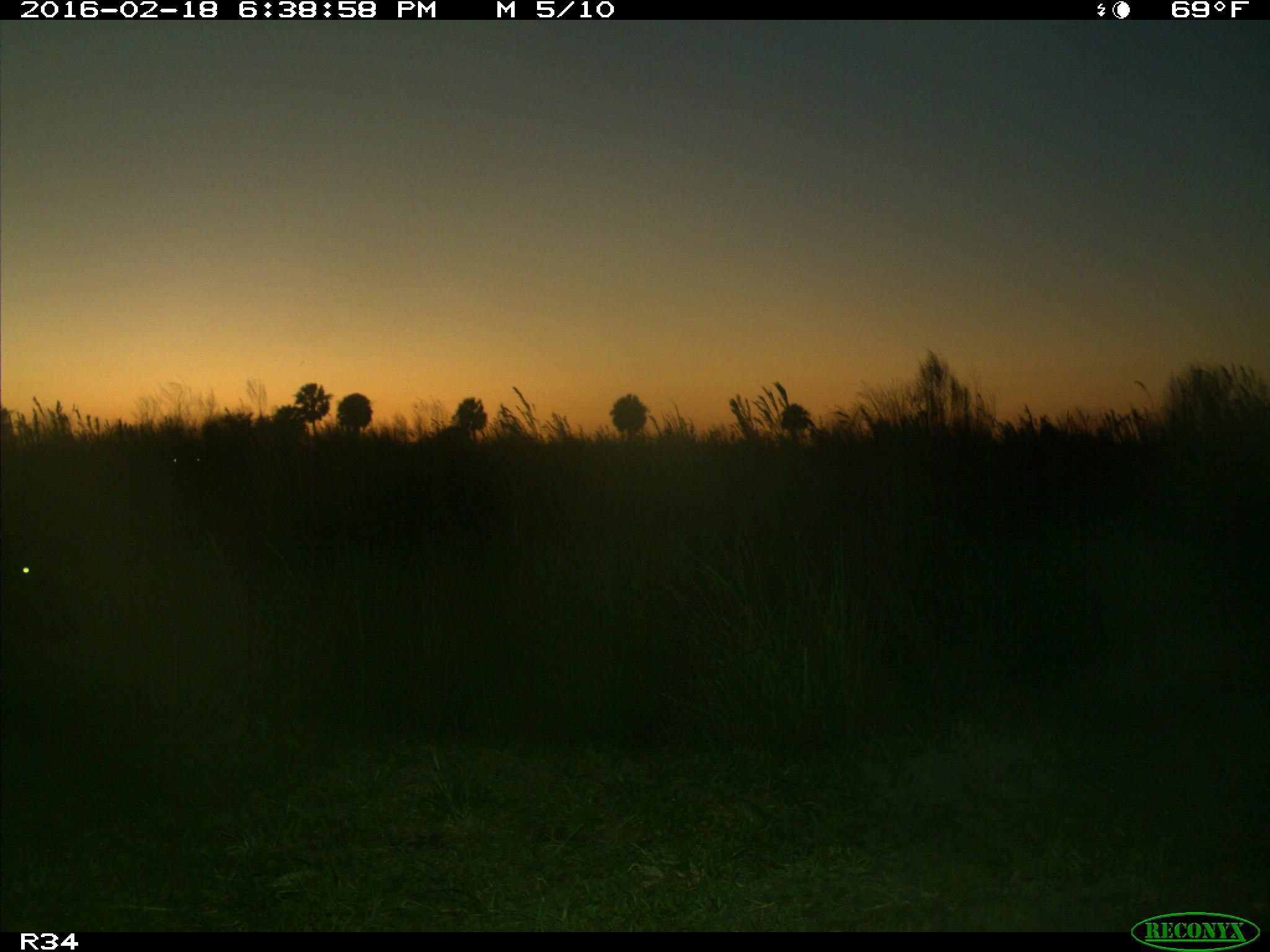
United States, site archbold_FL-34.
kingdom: Animalia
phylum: Chordata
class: Mammalia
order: Artiodactyla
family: Bovidae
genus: Bos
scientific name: Bos taurus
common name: domestic cow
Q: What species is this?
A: Bos taurus (domestic cow).